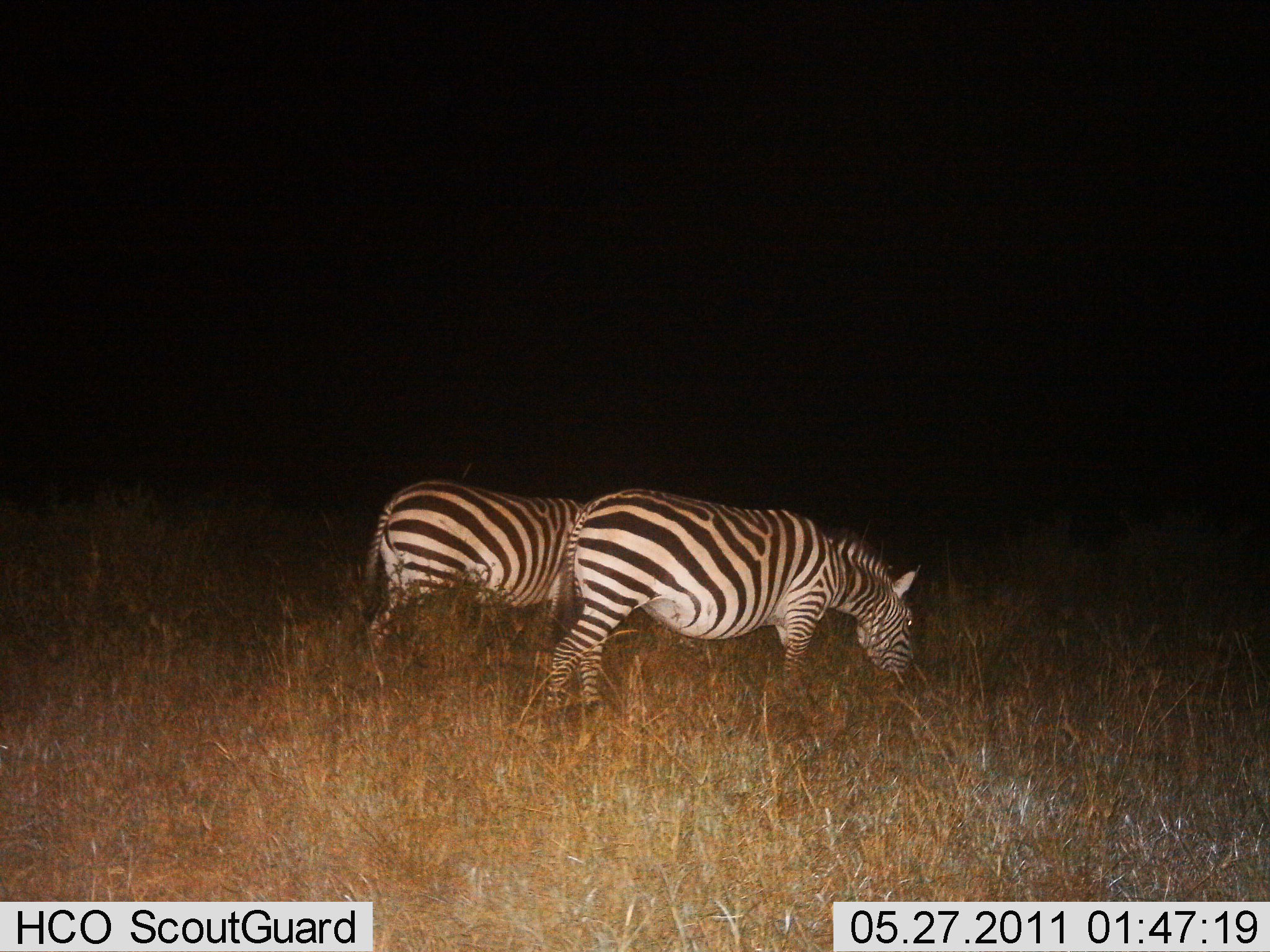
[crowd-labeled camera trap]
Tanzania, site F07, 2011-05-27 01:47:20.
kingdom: Animalia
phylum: Chordata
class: Mammalia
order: Perissodactyla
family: Equidae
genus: Equus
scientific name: Equus quagga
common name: plains zebra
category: zebra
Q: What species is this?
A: Zebra (plains zebra) (Equus quagga).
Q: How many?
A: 2.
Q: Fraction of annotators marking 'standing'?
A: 18%.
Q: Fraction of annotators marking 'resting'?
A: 0%.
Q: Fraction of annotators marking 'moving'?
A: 9%.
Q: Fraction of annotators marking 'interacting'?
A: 0%.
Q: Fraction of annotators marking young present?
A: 0%.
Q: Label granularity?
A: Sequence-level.